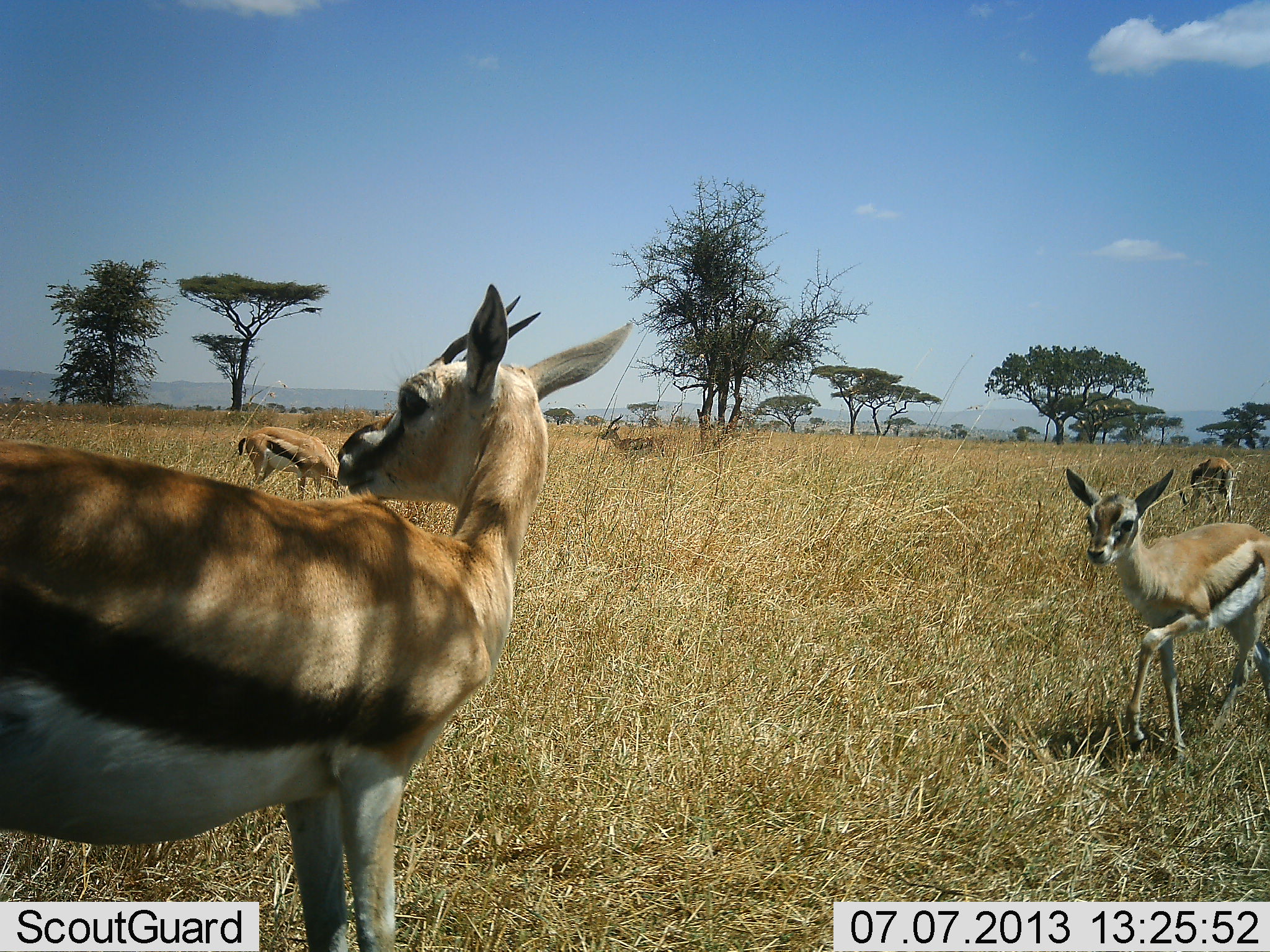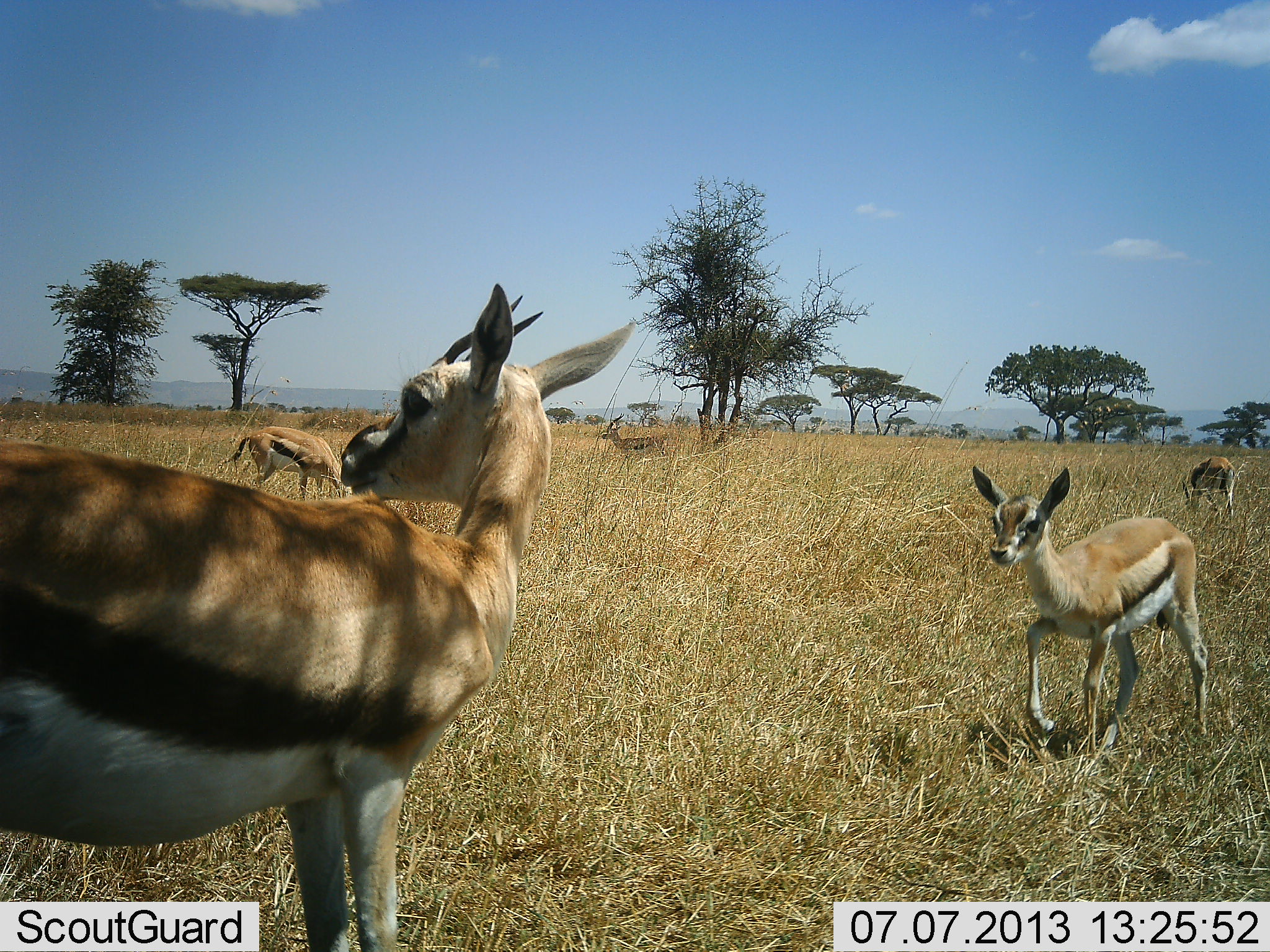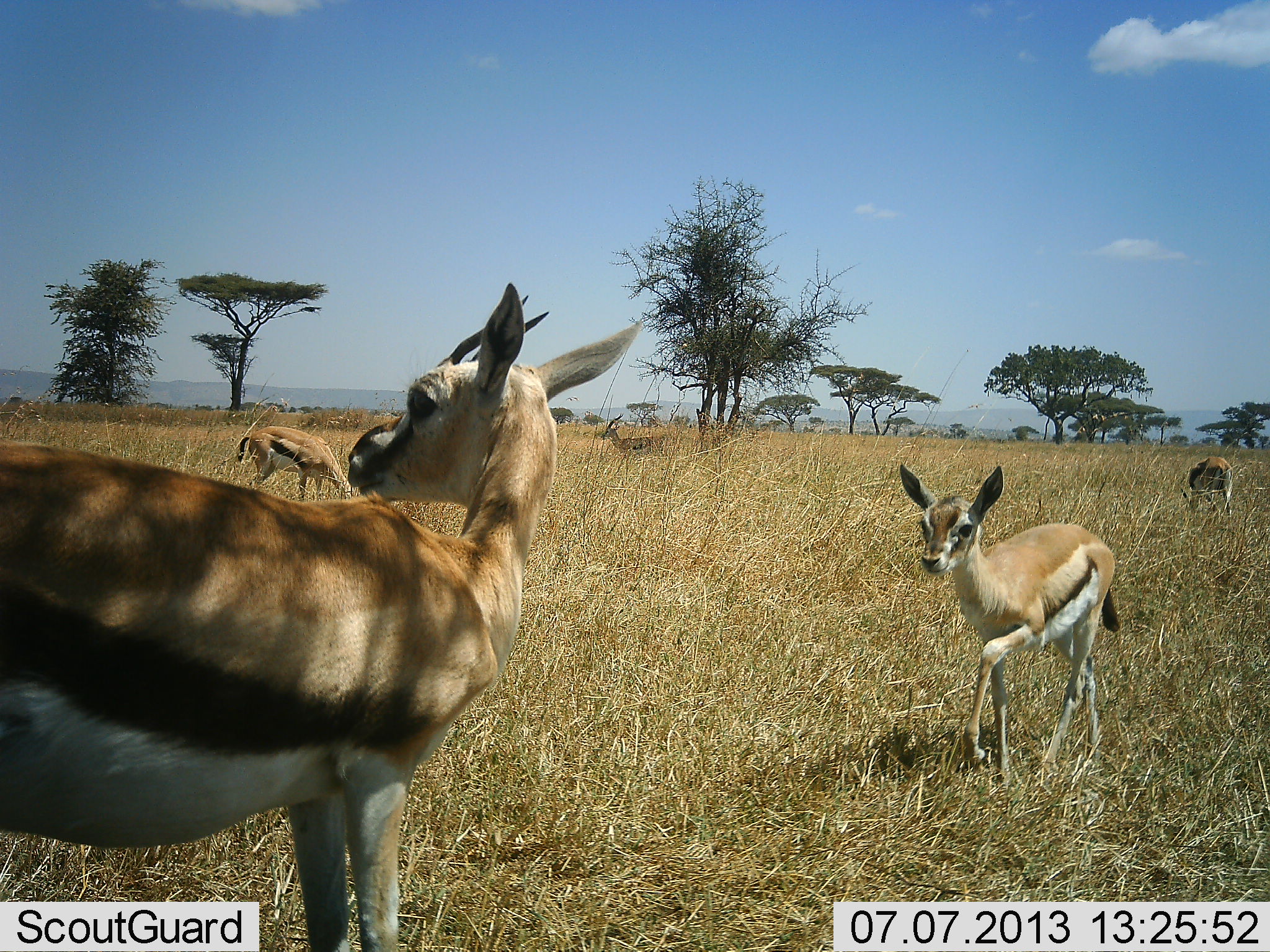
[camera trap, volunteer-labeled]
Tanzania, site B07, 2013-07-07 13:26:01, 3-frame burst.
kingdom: Animalia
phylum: Chordata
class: Mammalia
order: Artiodactyla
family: Bovidae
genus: Eudorcas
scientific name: Eudorcas thomsonii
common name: thomson's gazelle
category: gazellethomsons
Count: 5.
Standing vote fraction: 80%.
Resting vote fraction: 10%.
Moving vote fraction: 70%.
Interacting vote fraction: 0%.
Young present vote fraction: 70%.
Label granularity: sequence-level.